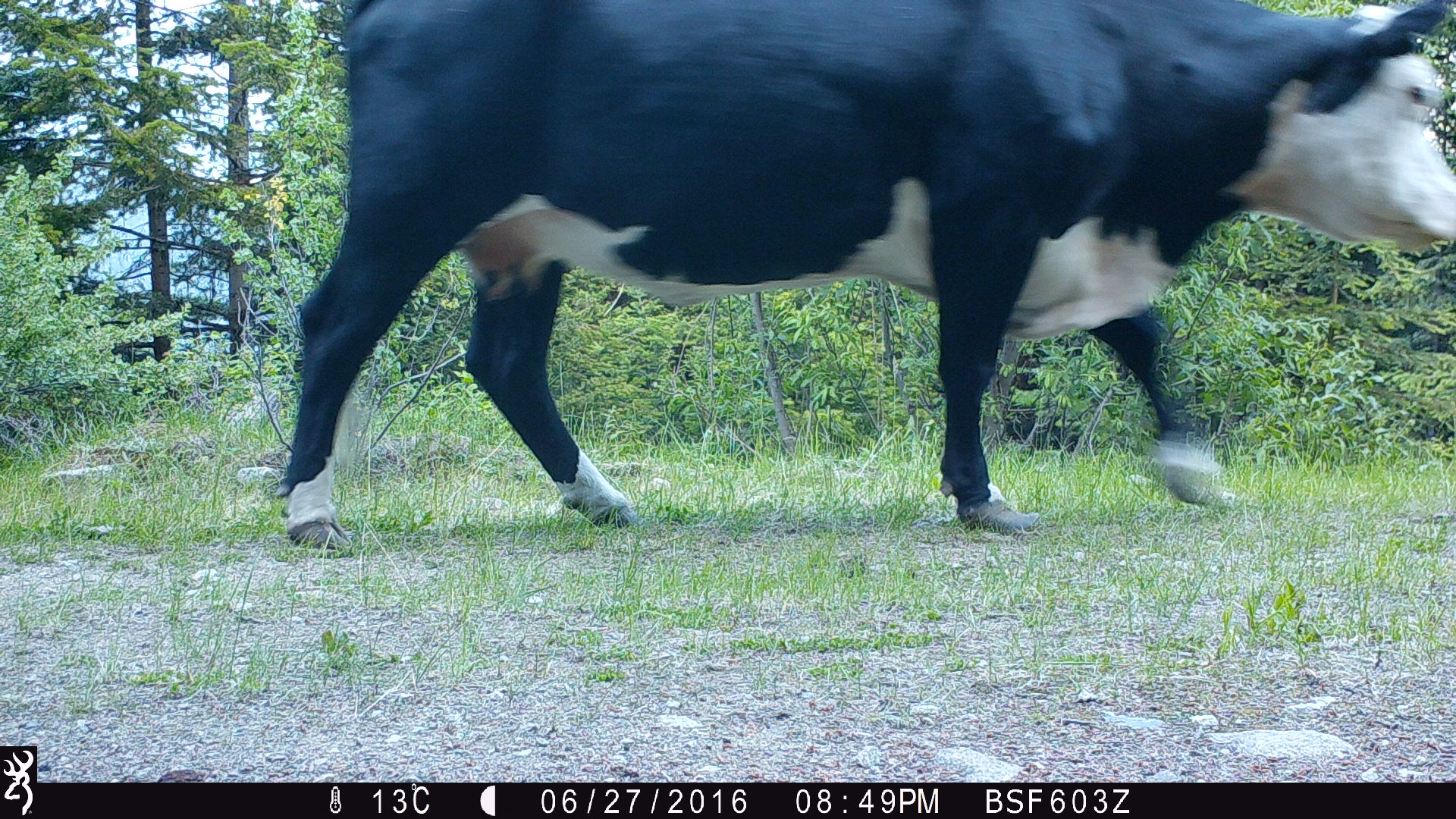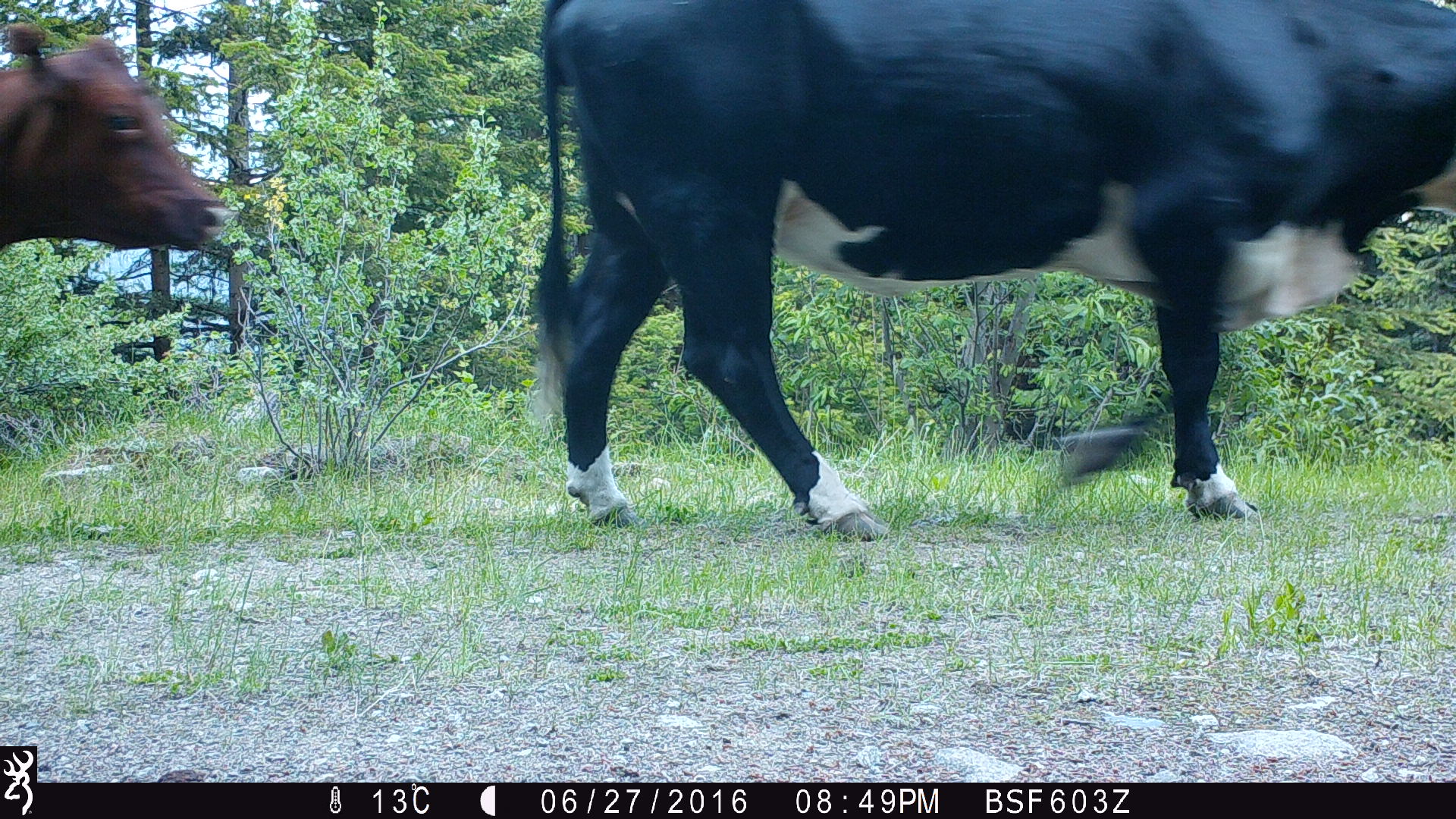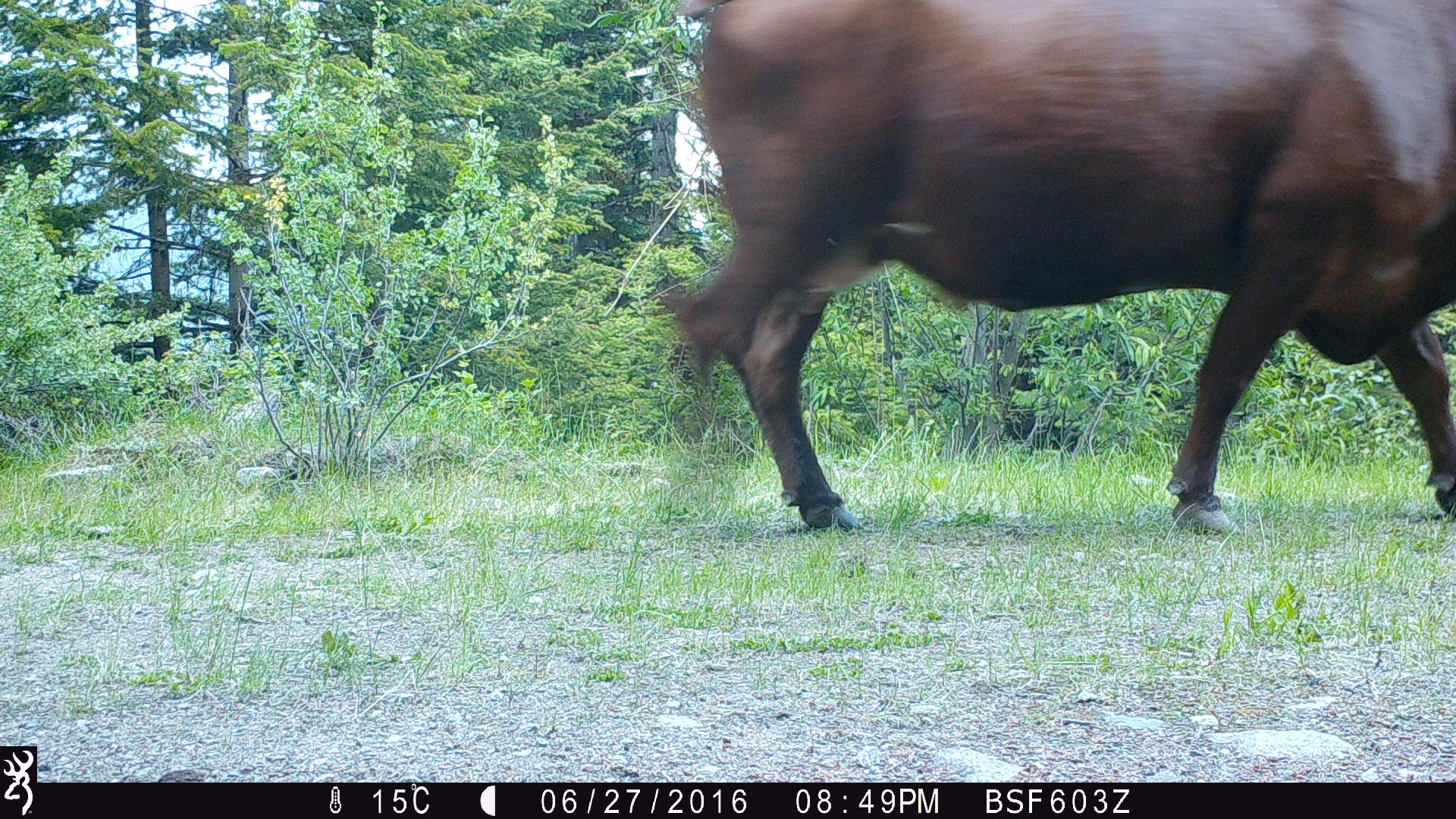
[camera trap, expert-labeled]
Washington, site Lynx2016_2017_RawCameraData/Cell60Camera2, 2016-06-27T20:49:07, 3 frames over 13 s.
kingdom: Animalia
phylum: Chordata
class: Mammalia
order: Artiodactyla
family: Bovidae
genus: Bos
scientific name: Bos taurus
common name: domestic cattle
Domestic cattle (Bos taurus). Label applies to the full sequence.